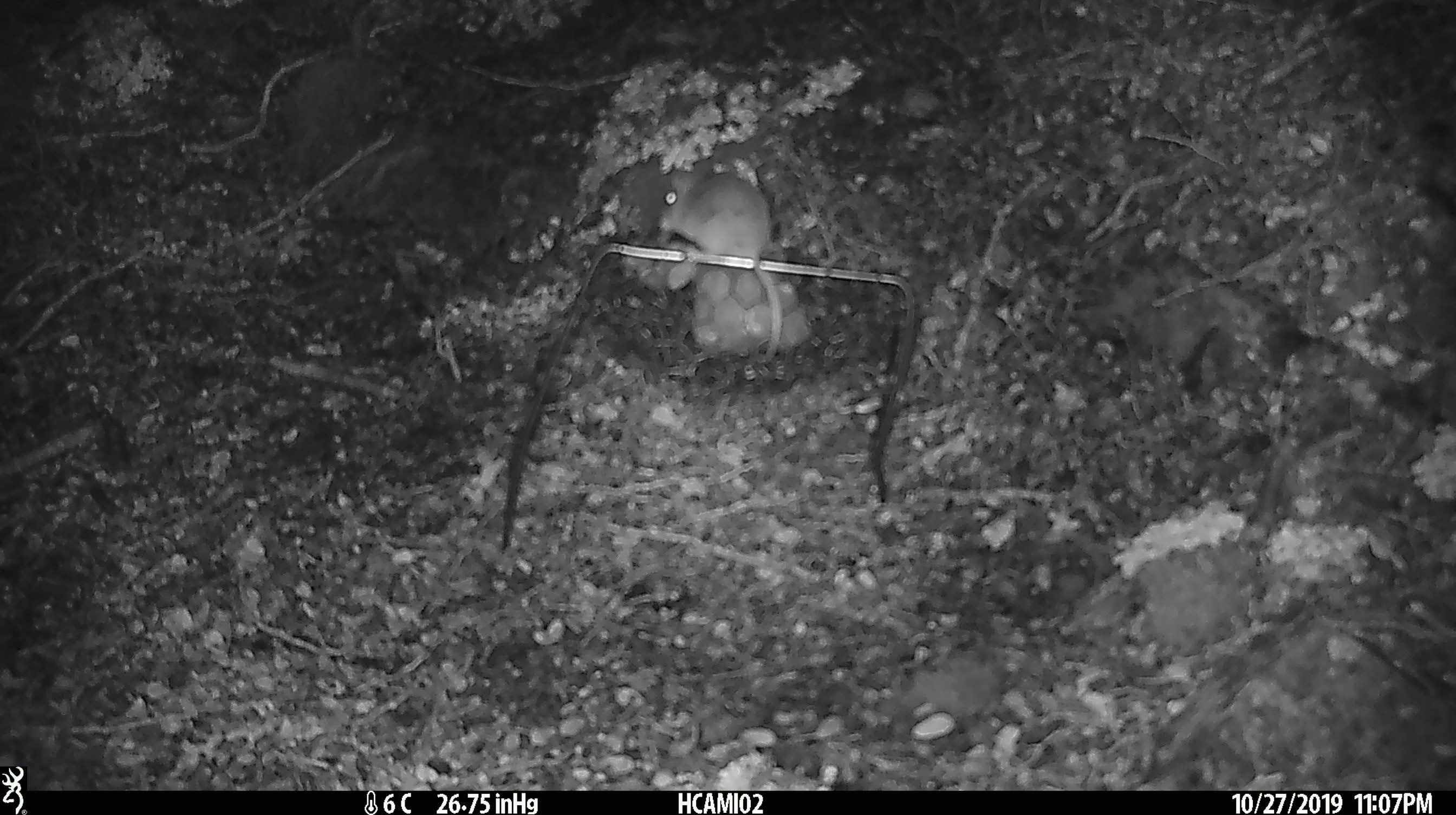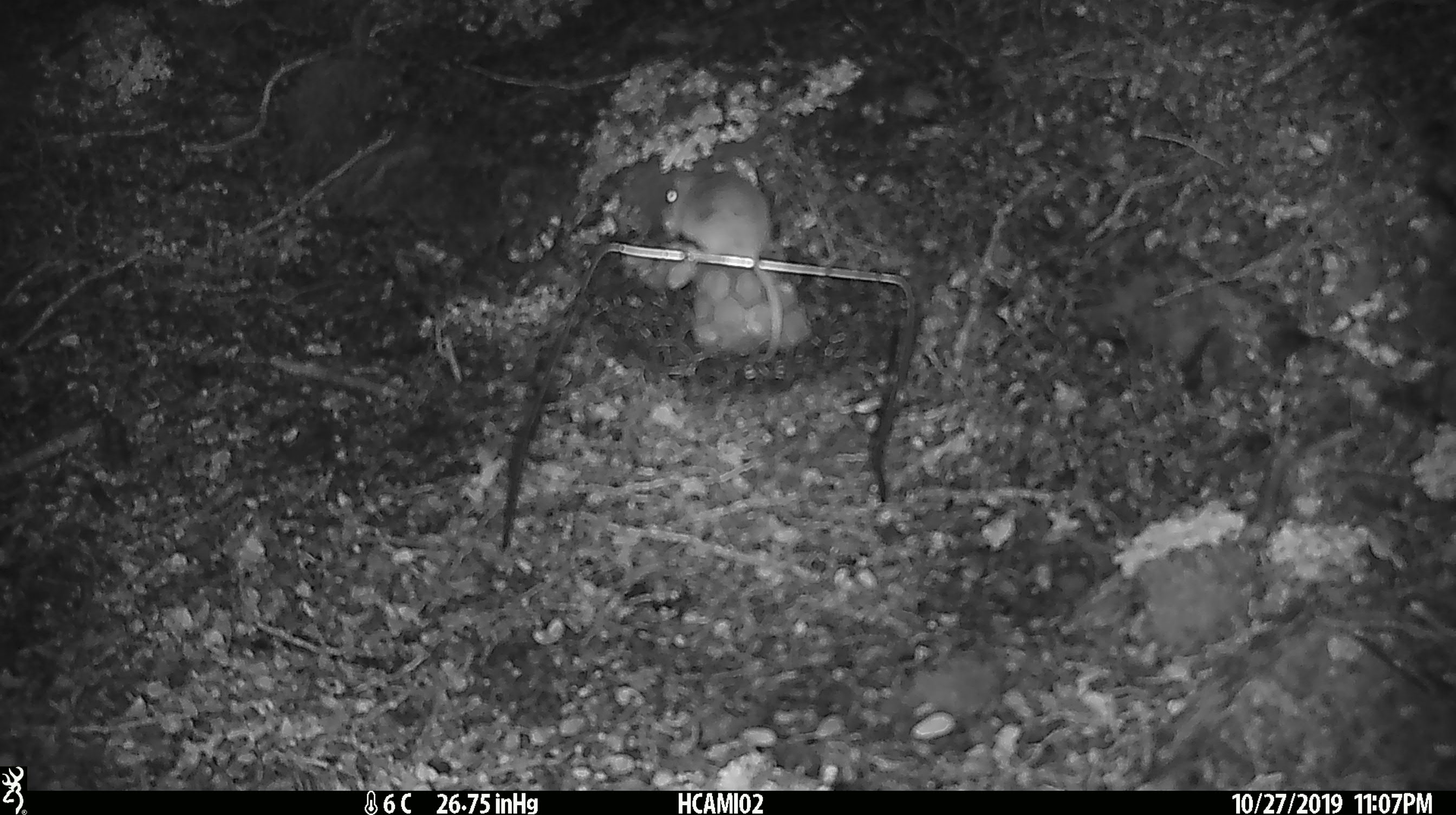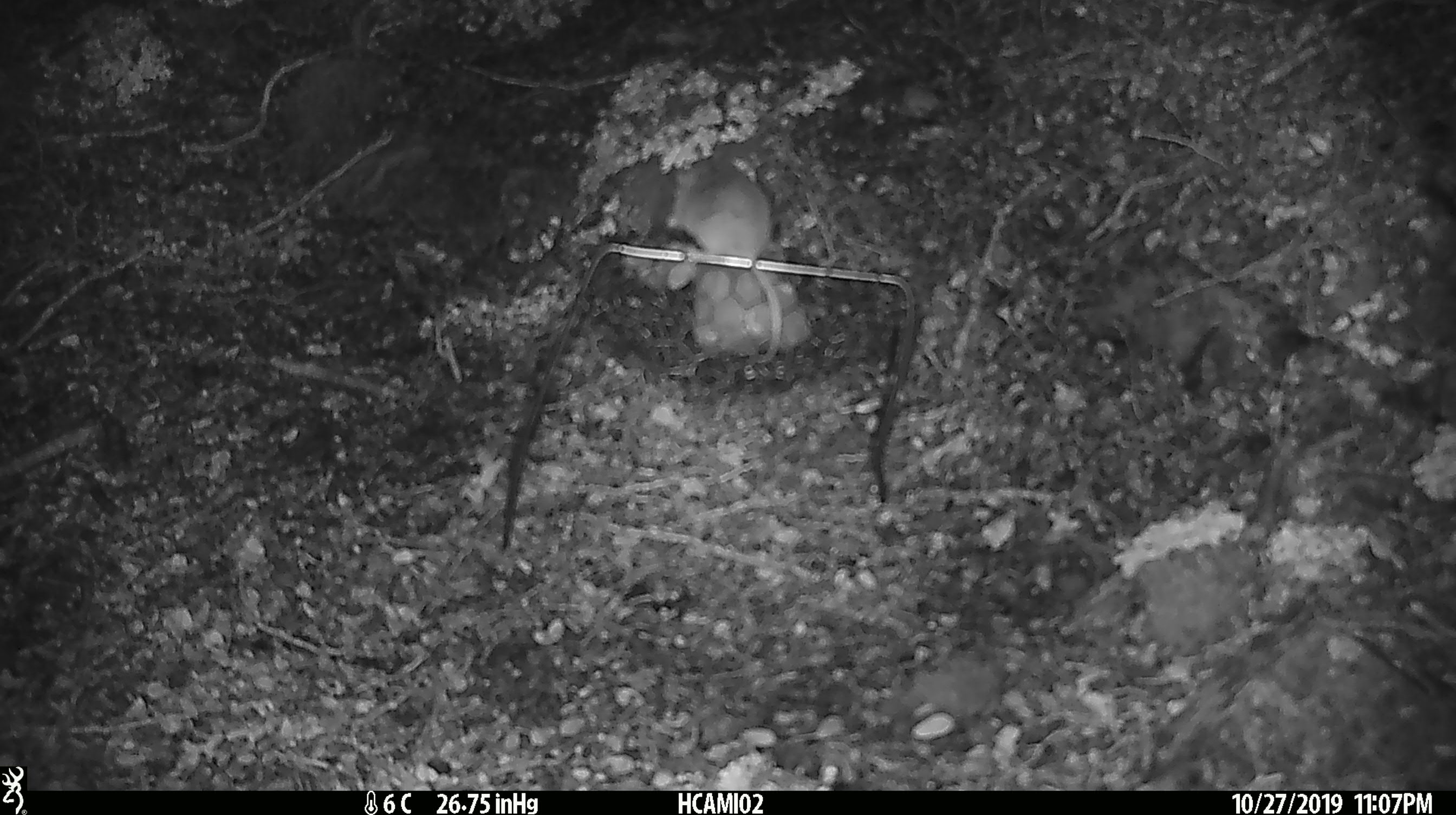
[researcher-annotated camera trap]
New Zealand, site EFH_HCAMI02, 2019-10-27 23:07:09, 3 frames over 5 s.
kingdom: Animalia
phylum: Chordata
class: Mammalia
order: Rodentia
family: Muridae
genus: Mus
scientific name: Mus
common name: mouse